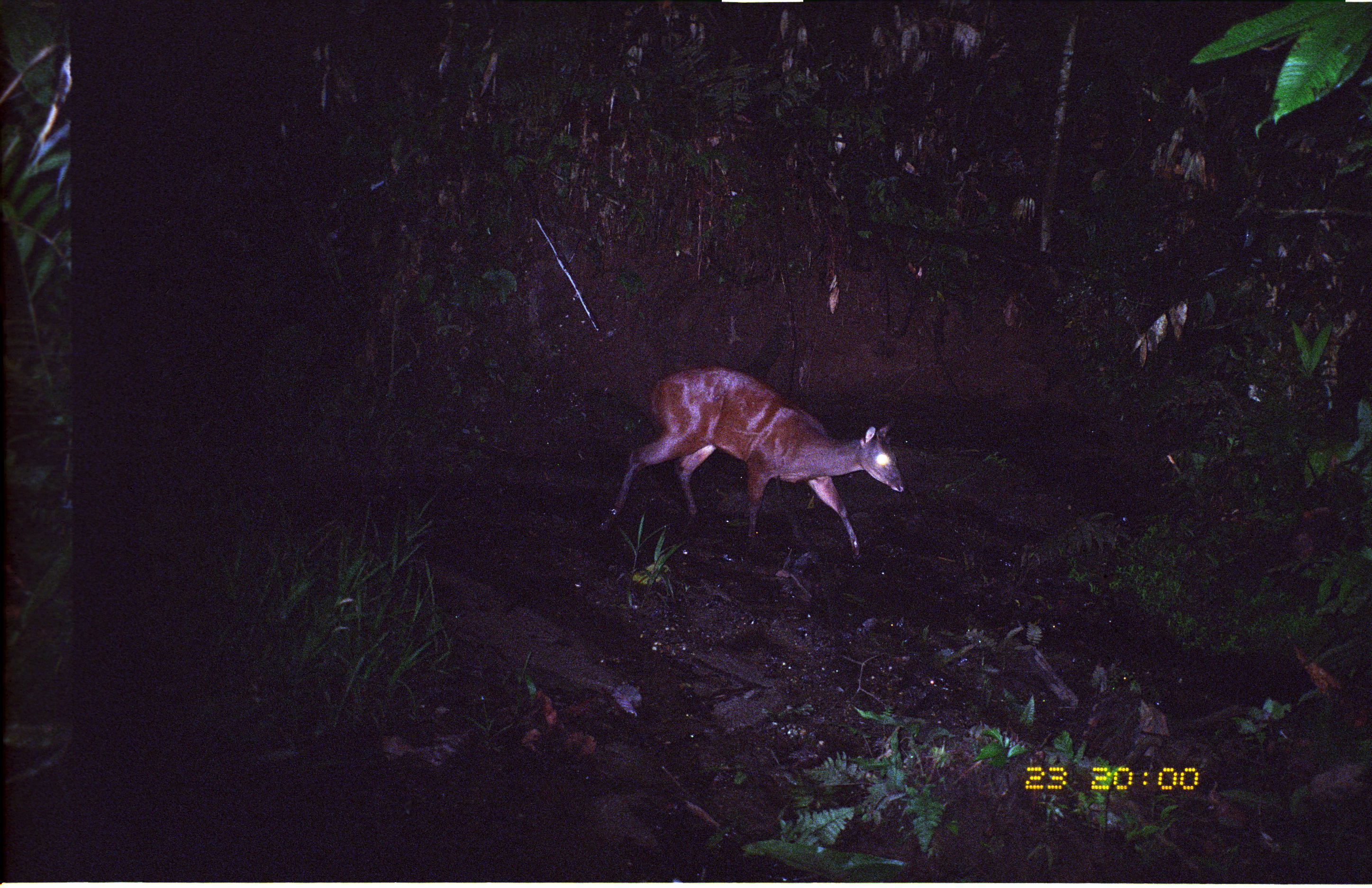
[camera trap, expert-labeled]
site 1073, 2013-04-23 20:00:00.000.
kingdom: Animalia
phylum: Chordata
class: Mammalia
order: Artiodactyla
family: Cervidae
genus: Mazama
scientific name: Mazama americana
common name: red brocket